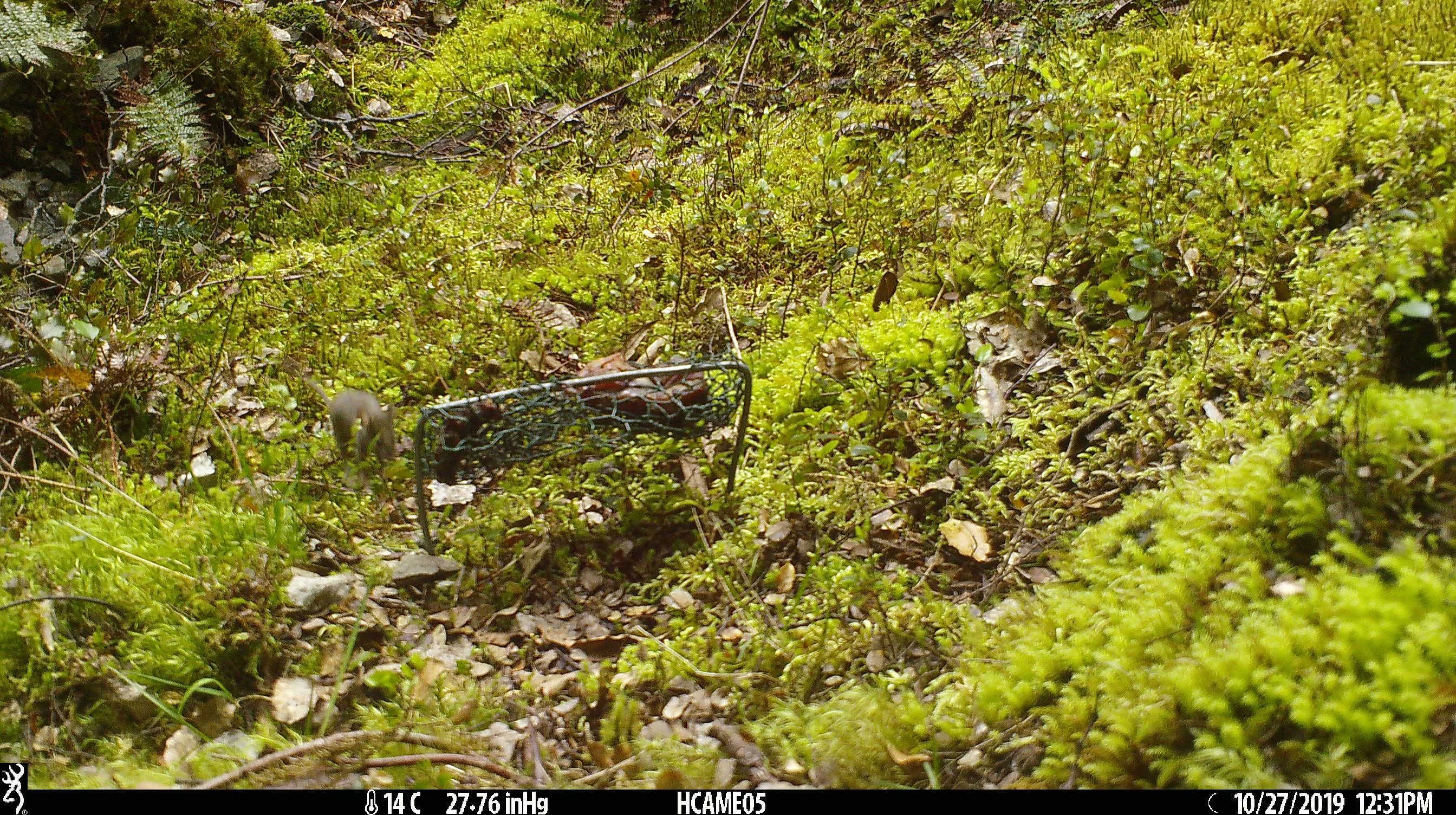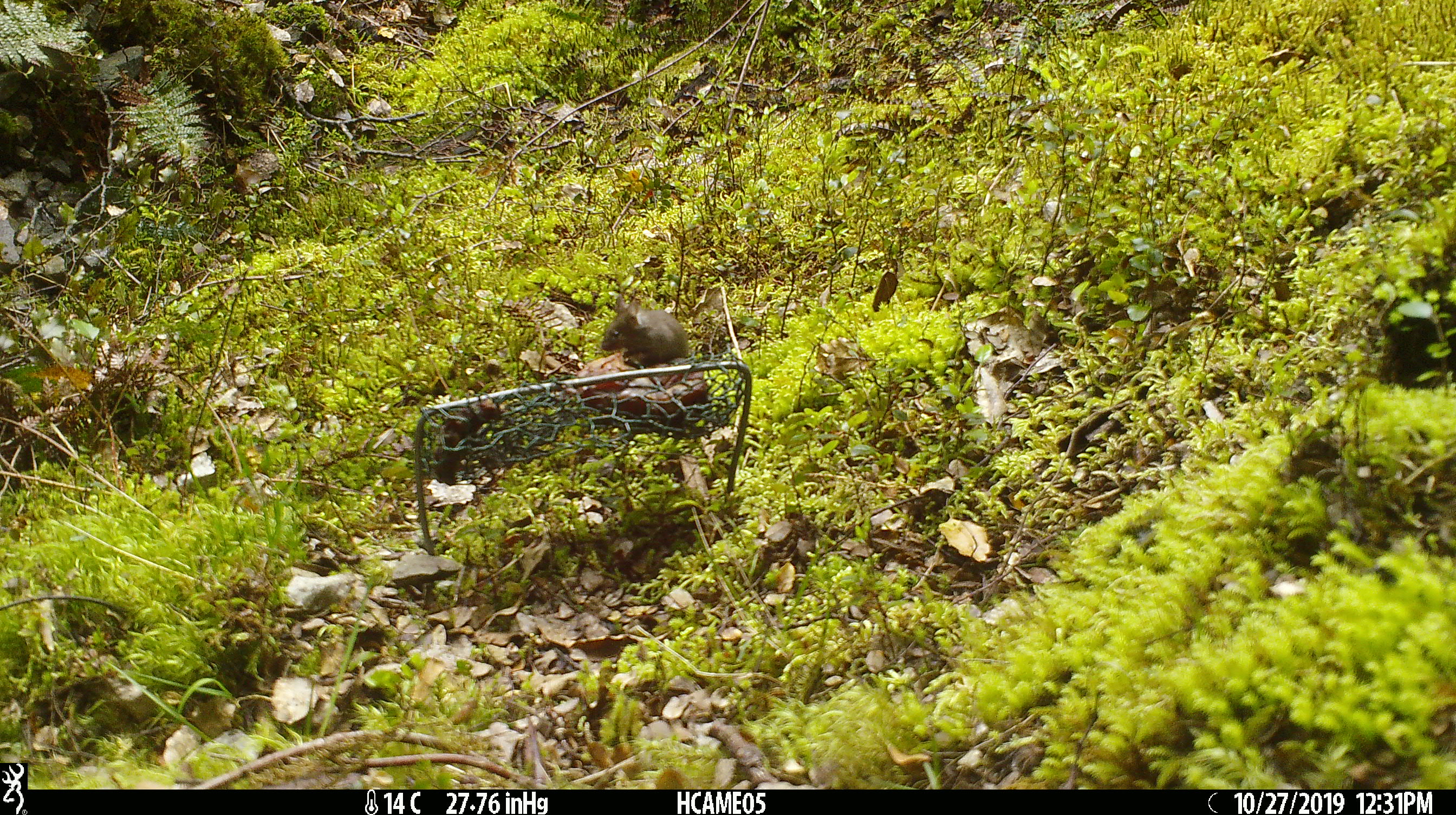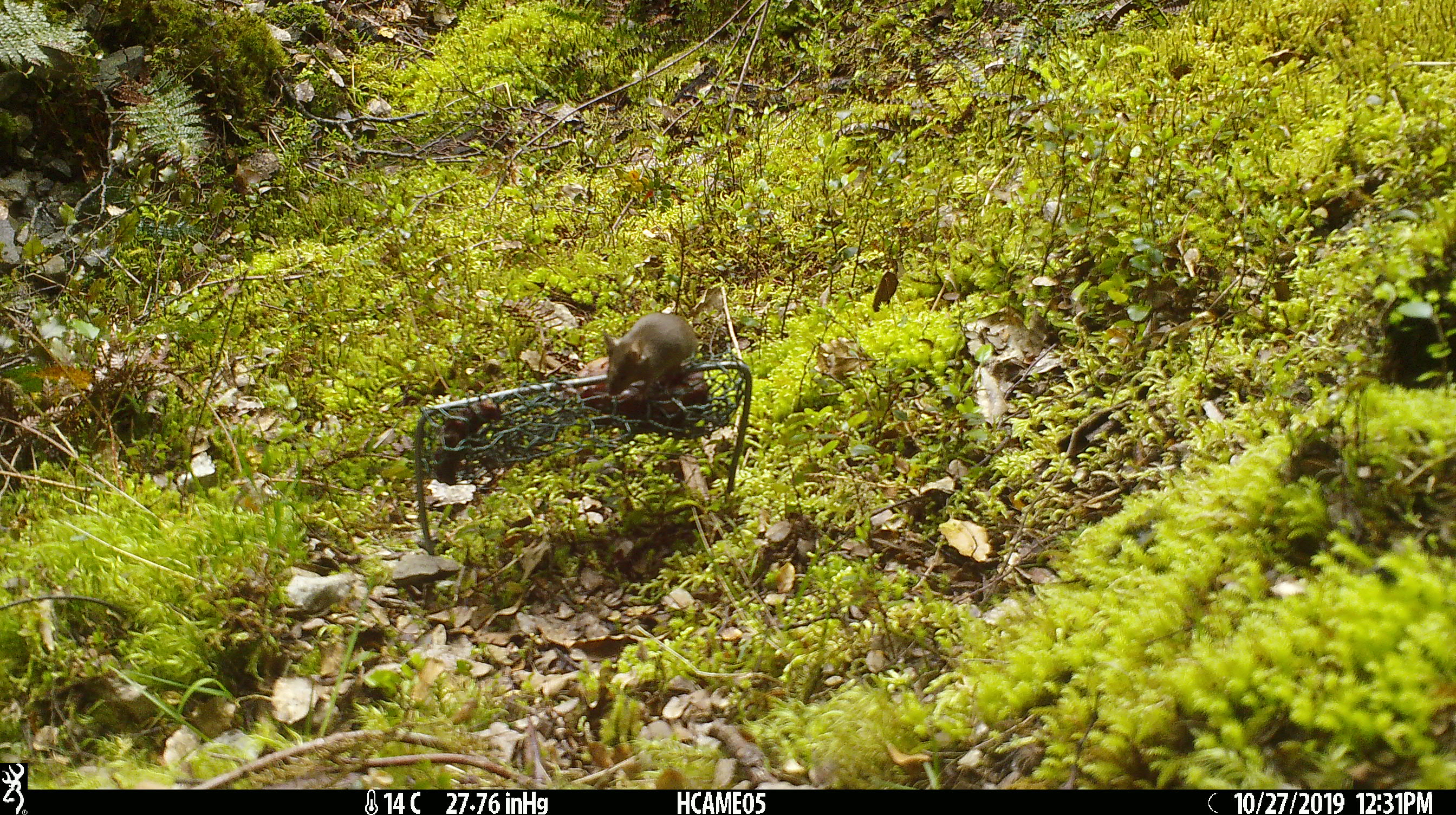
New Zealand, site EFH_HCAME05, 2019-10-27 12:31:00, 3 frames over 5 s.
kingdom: Animalia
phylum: Chordata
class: Mammalia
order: Rodentia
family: Muridae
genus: Mus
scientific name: Mus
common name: mouse